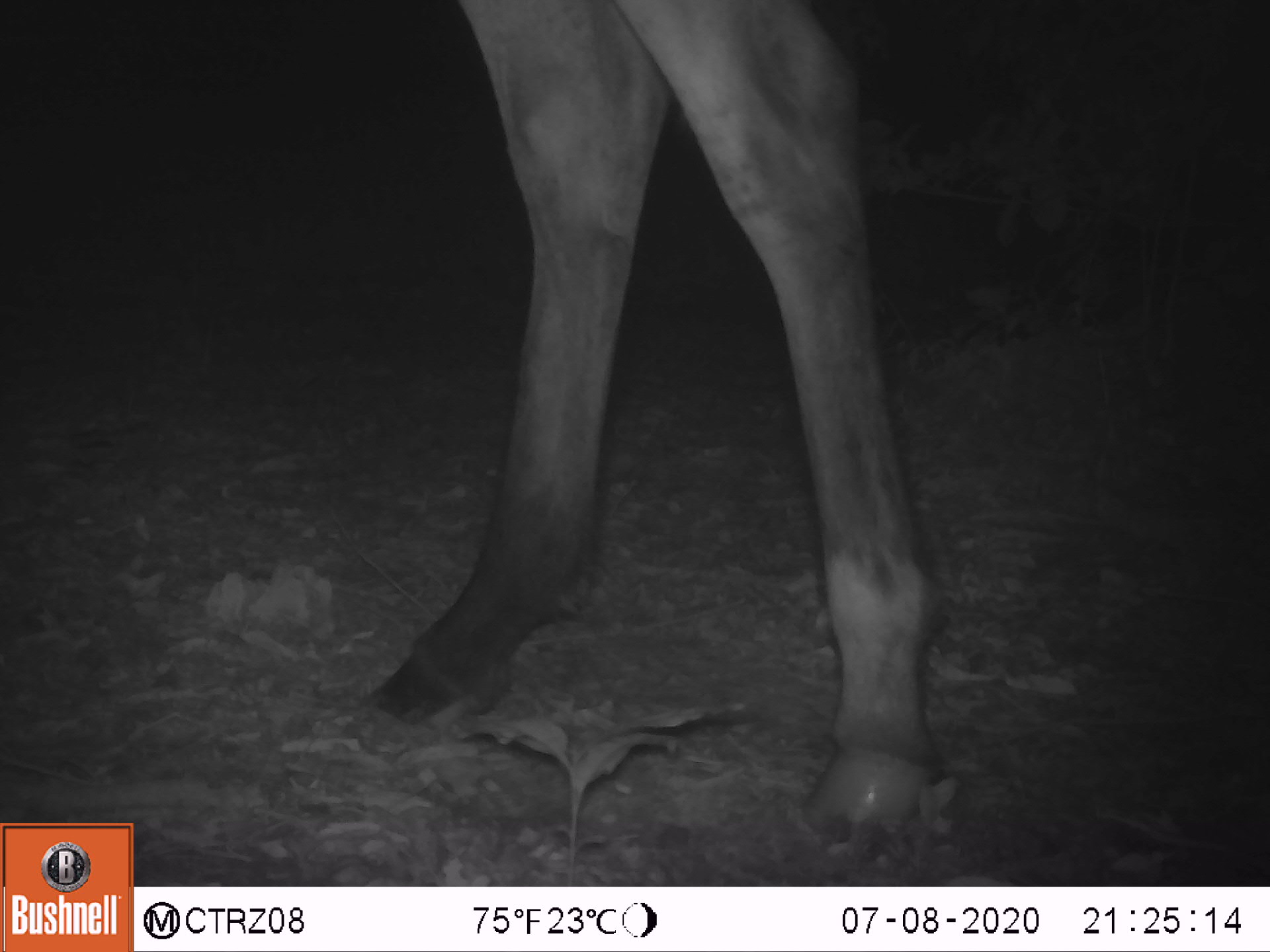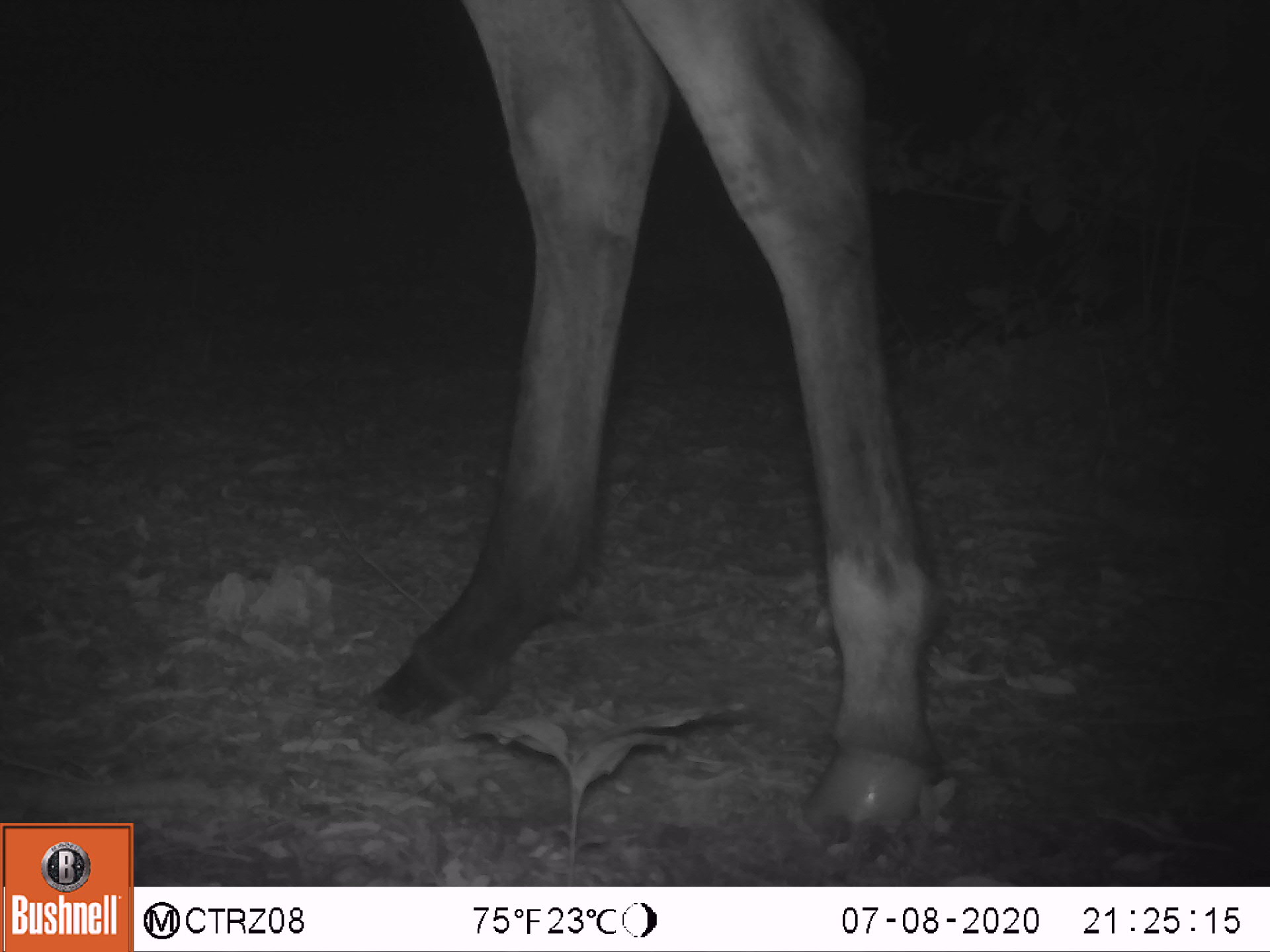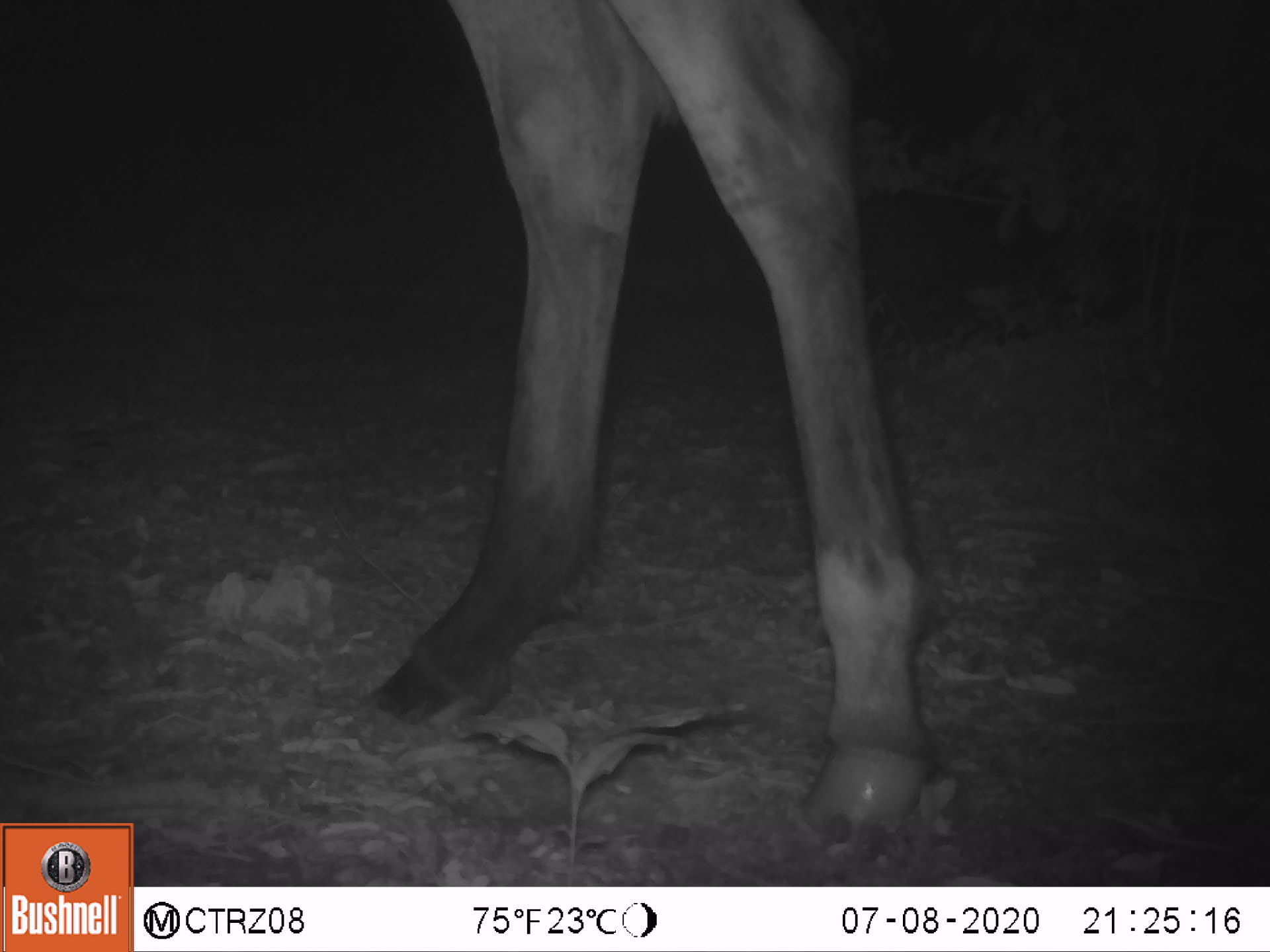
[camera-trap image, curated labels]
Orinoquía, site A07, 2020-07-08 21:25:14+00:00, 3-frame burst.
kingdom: Animalia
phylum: Chordata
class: Mammalia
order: Perissodactyla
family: Equidae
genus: Equus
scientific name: Equus caballus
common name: domestic horse